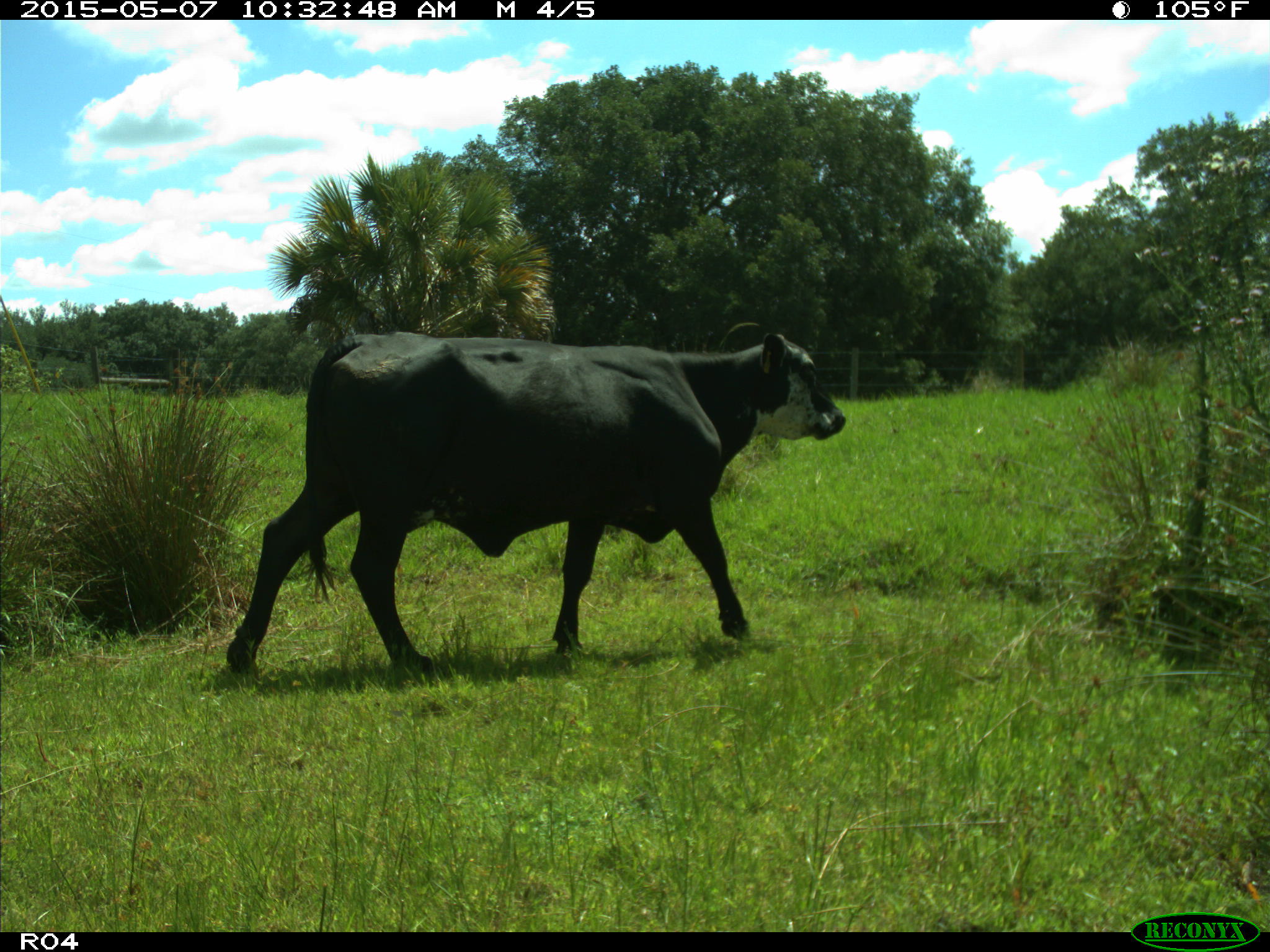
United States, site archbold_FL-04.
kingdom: Animalia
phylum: Chordata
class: Mammalia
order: Artiodactyla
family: Bovidae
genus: Bos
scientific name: Bos taurus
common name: domestic cow